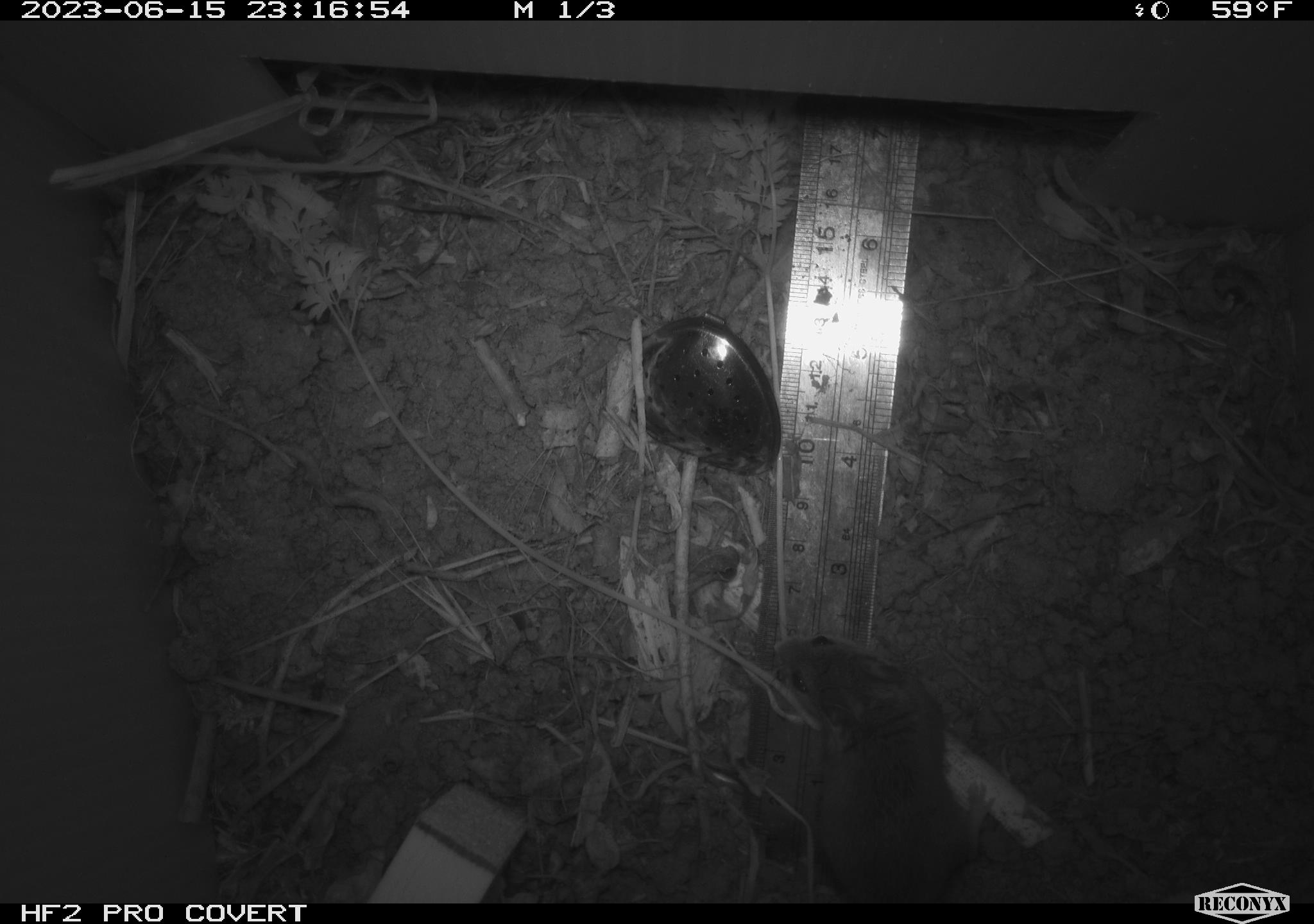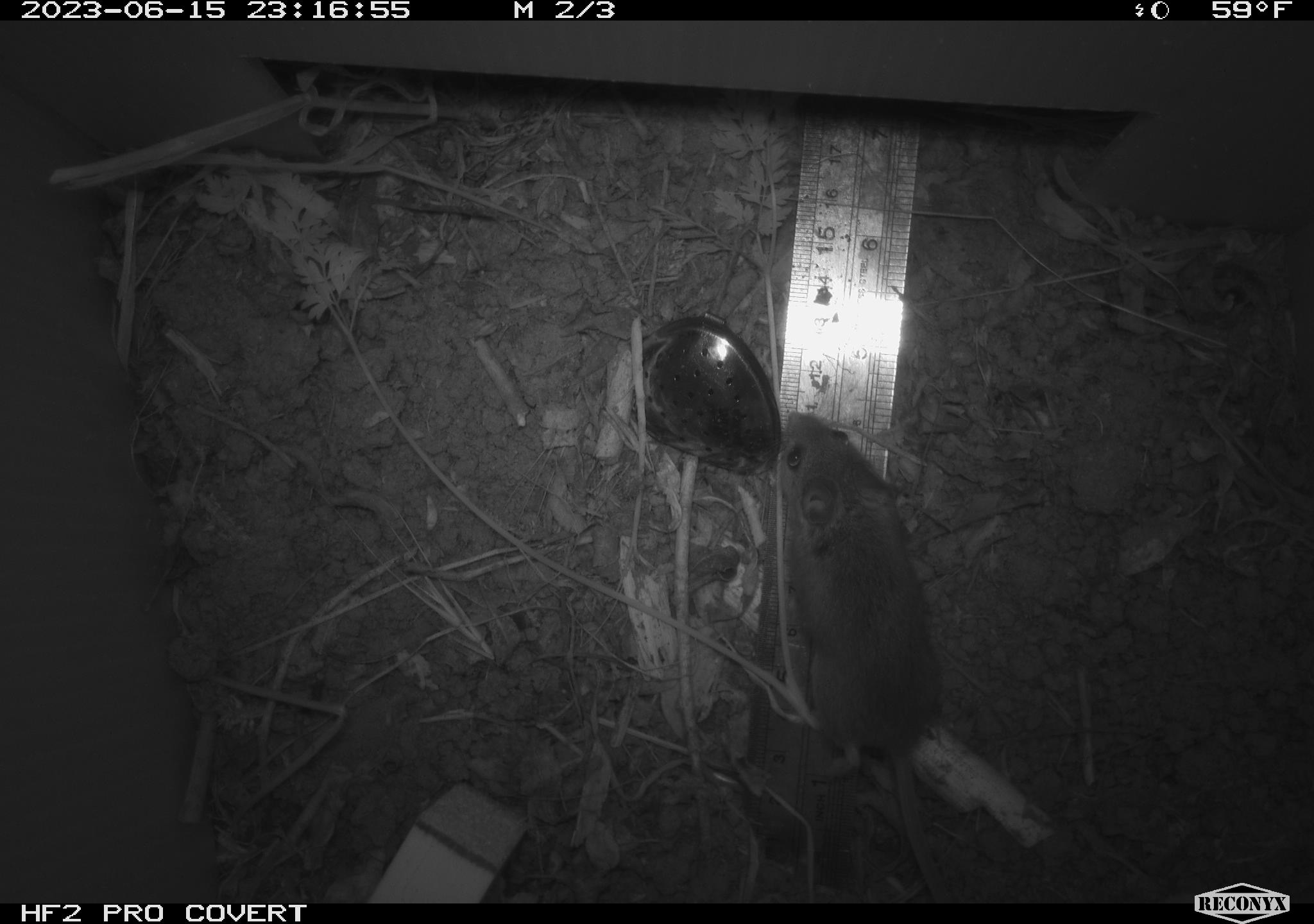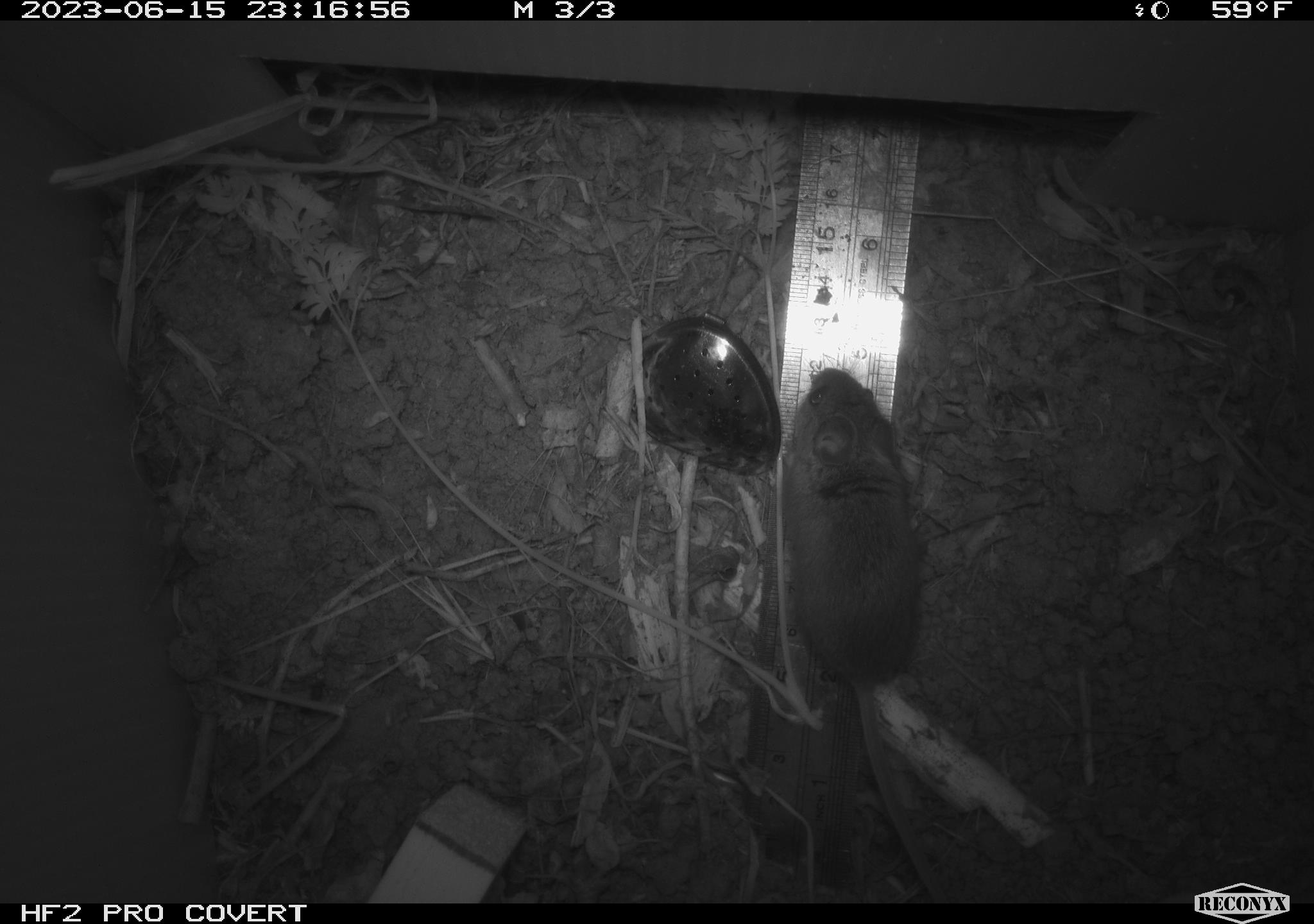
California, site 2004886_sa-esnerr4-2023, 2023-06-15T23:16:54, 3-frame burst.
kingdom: Animalia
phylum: Chordata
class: Mammalia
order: Rodentia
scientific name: Rodentia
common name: mouse species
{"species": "mouse species (Rodentia)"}